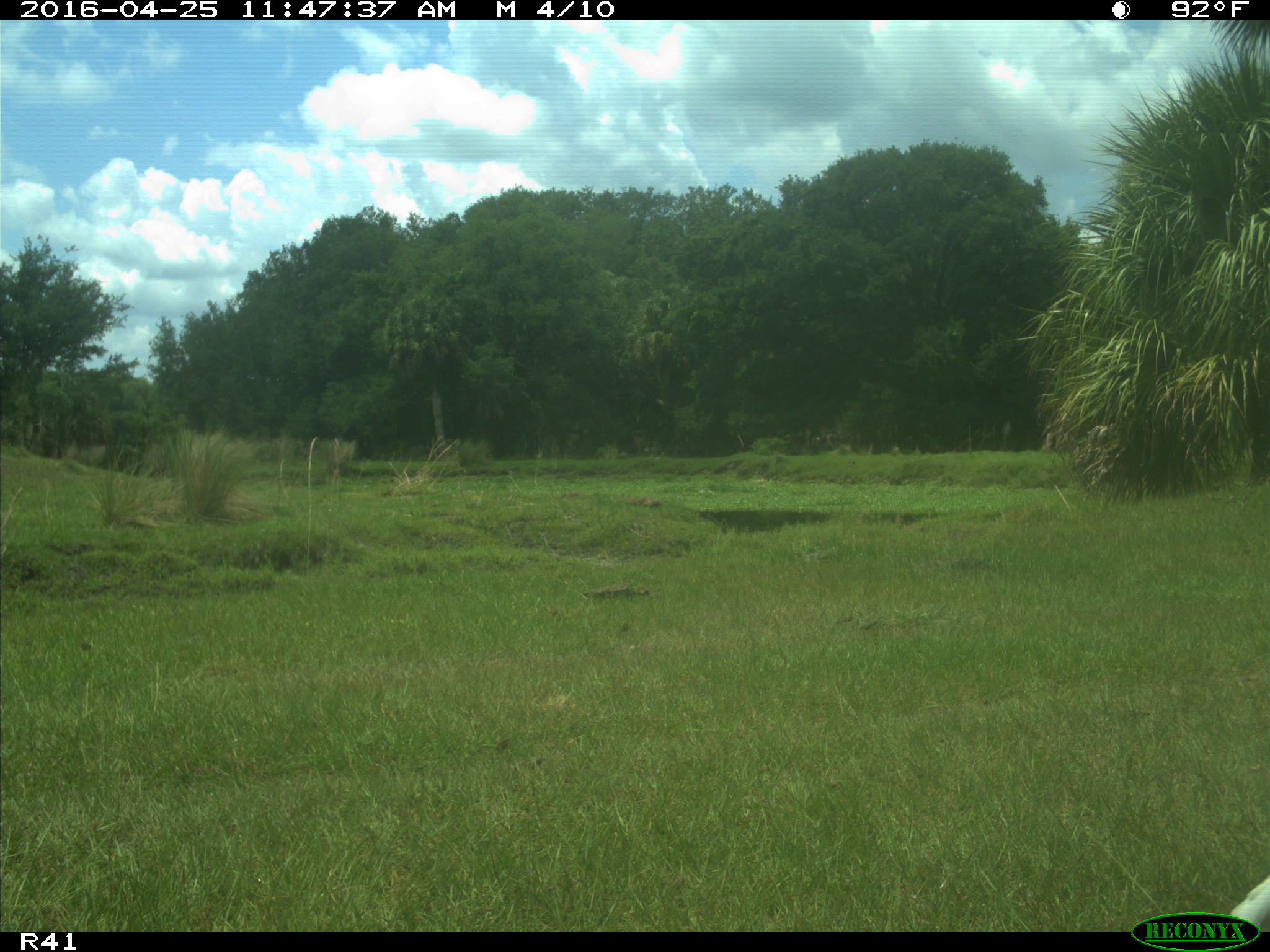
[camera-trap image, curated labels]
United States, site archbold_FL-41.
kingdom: Animalia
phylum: Chordata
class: Aves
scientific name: Aves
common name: birds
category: unidentified bird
Unidentified bird (birds) (Aves).